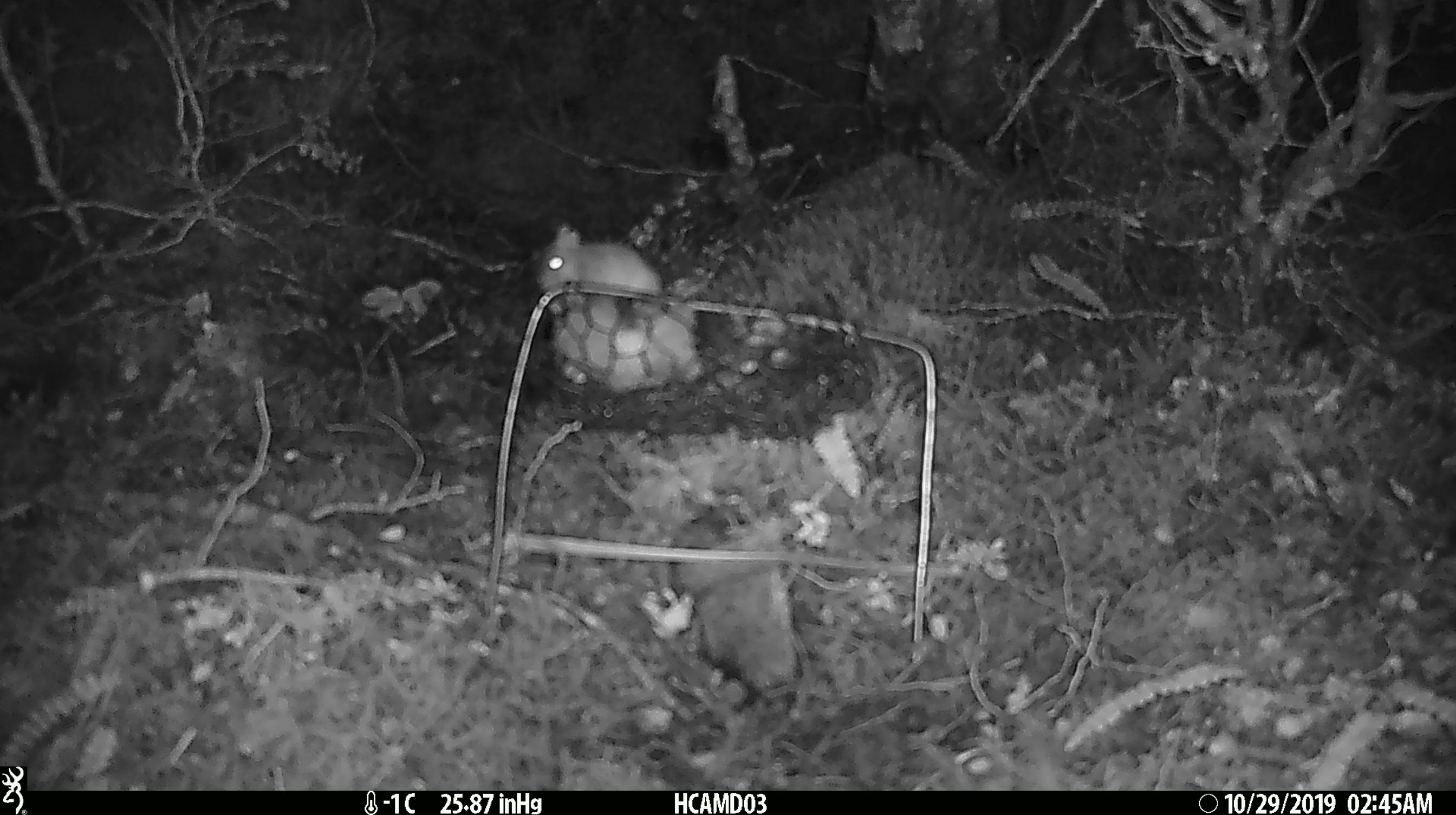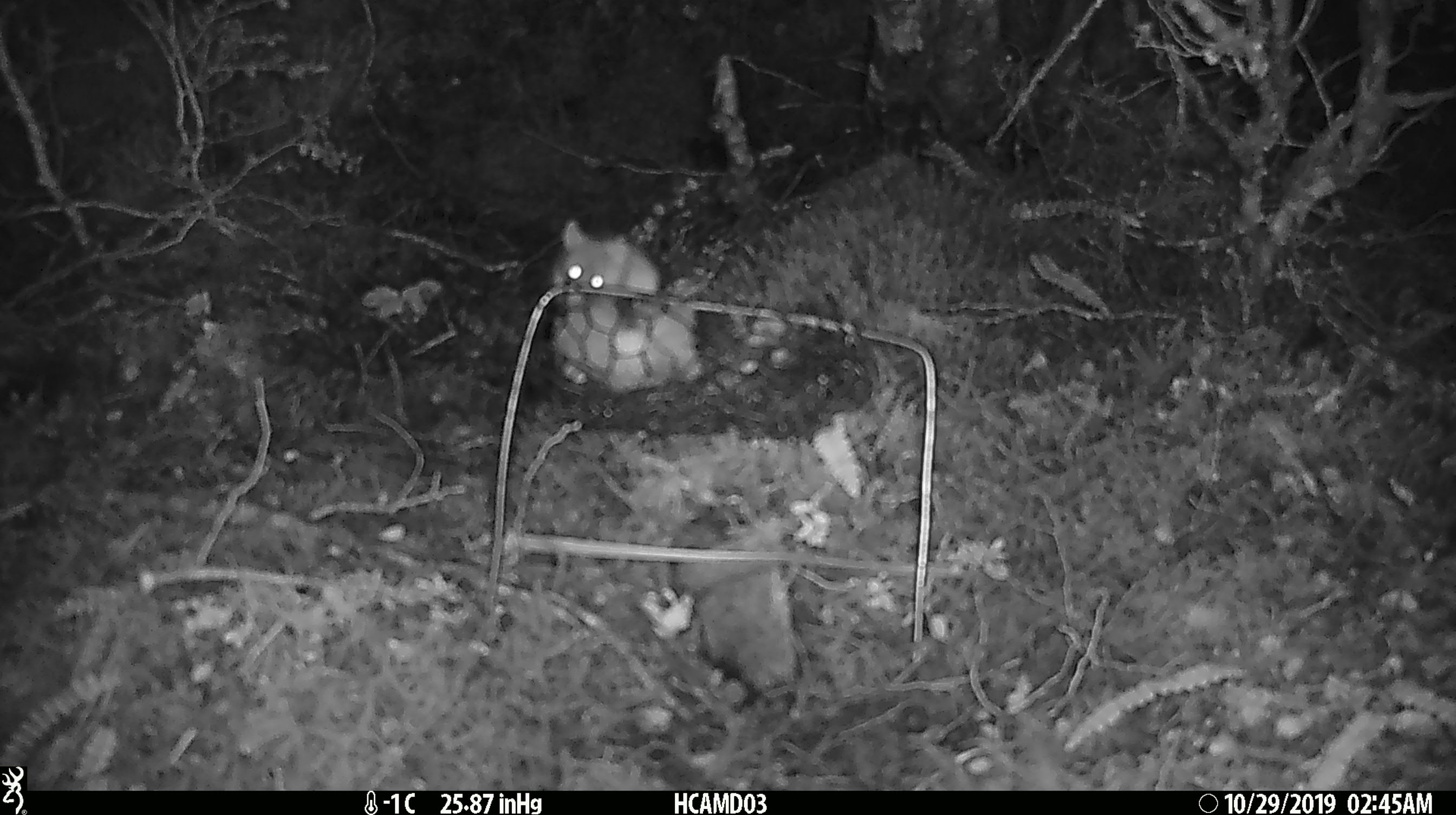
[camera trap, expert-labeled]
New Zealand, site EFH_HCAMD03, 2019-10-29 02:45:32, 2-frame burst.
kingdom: Animalia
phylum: Chordata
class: Mammalia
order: Rodentia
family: Muridae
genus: Mus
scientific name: Mus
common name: mouse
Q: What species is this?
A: Mouse (Mus).